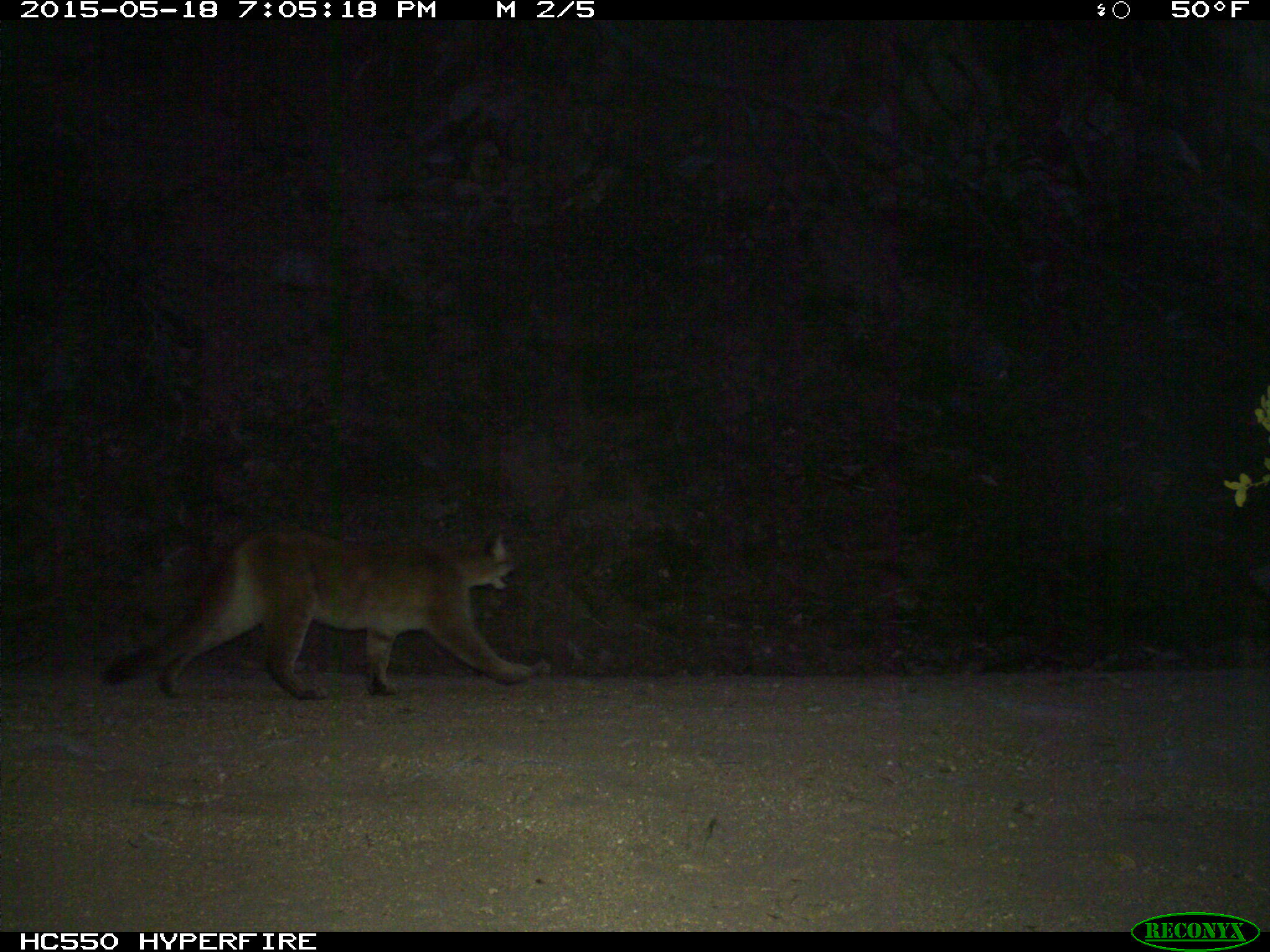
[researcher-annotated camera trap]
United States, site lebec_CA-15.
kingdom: Animalia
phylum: Chordata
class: Mammalia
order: Carnivora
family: Felidae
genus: Puma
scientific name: Puma concolor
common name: mountain lion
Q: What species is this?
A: Puma concolor (mountain lion).